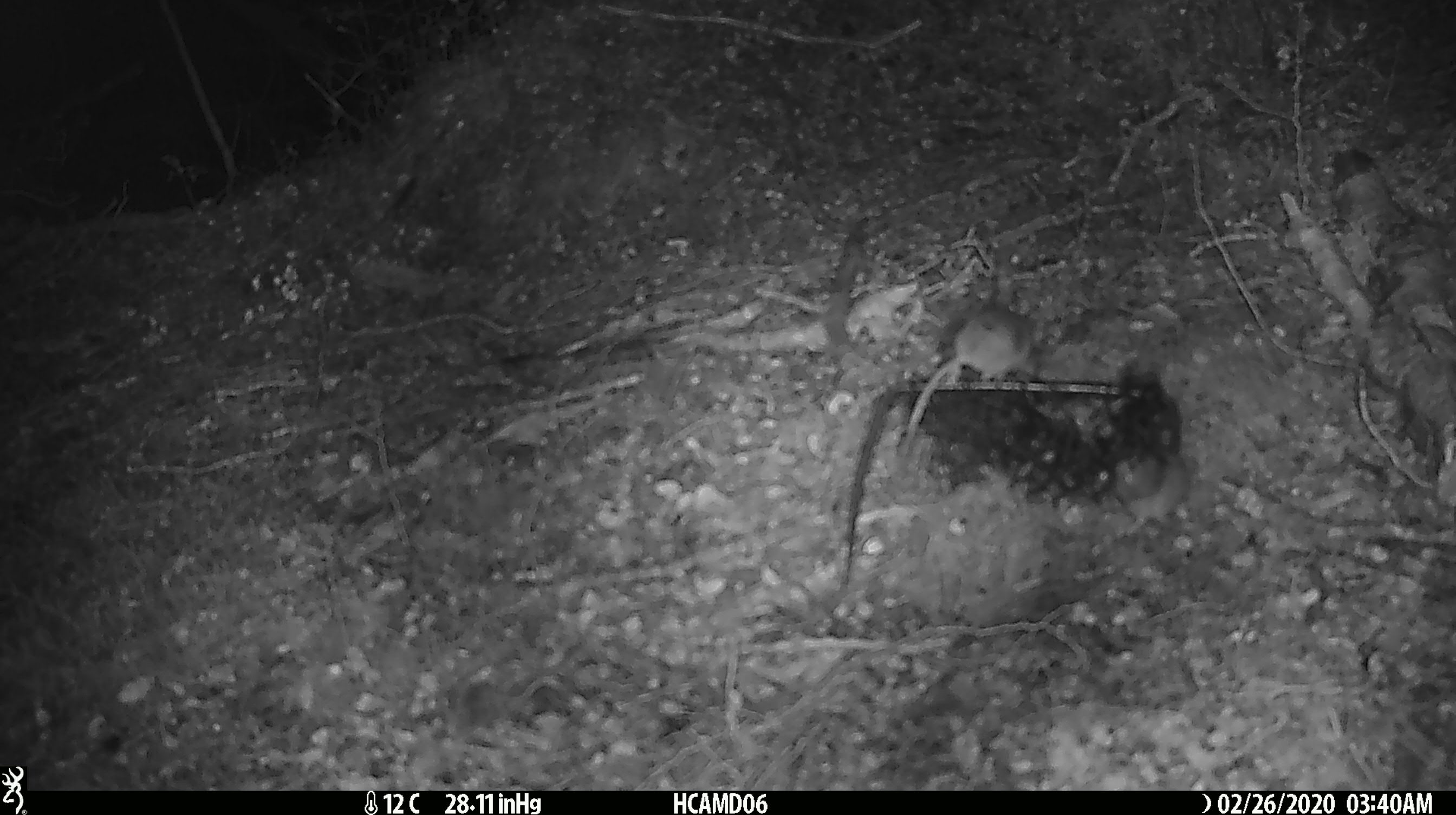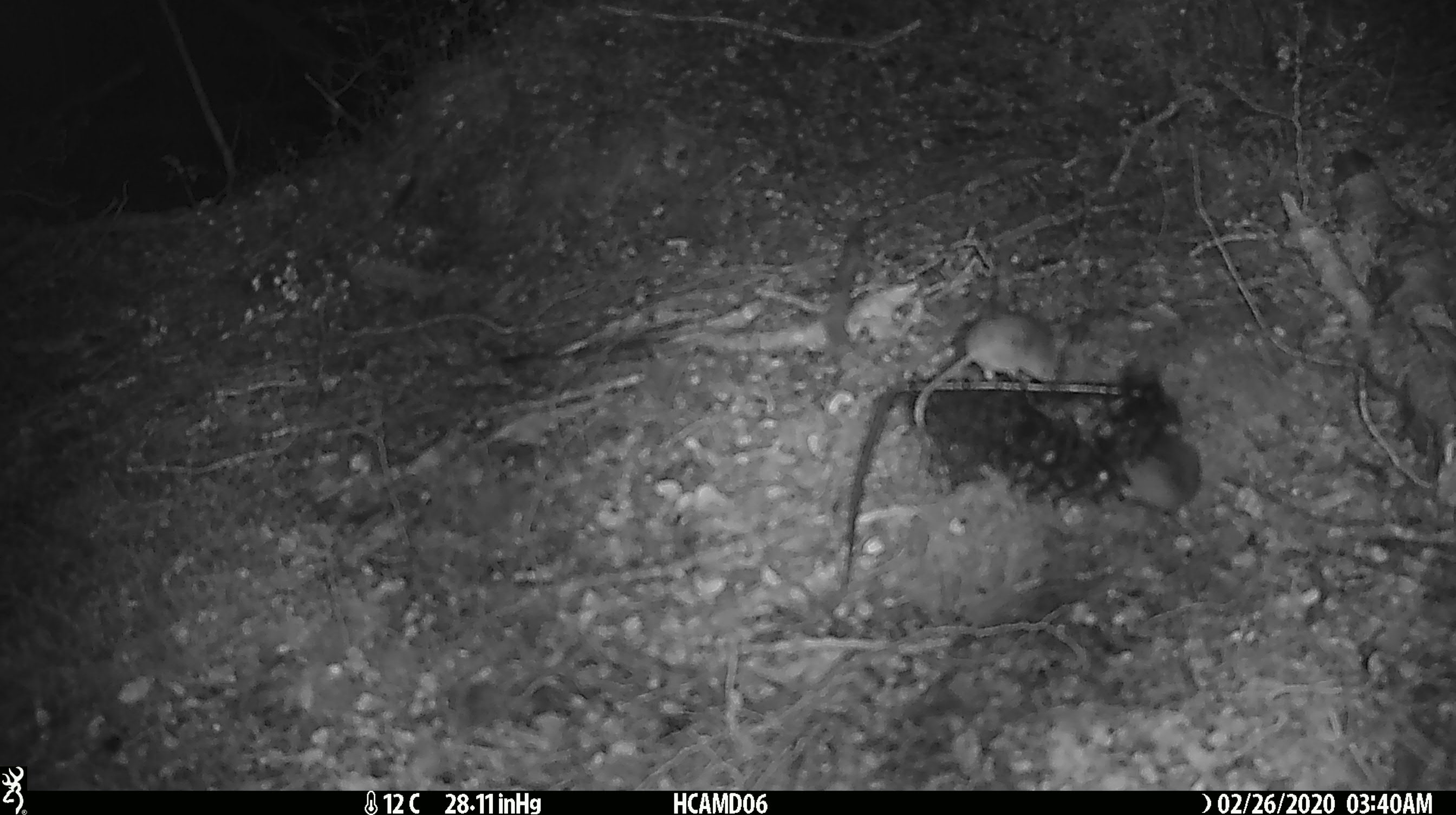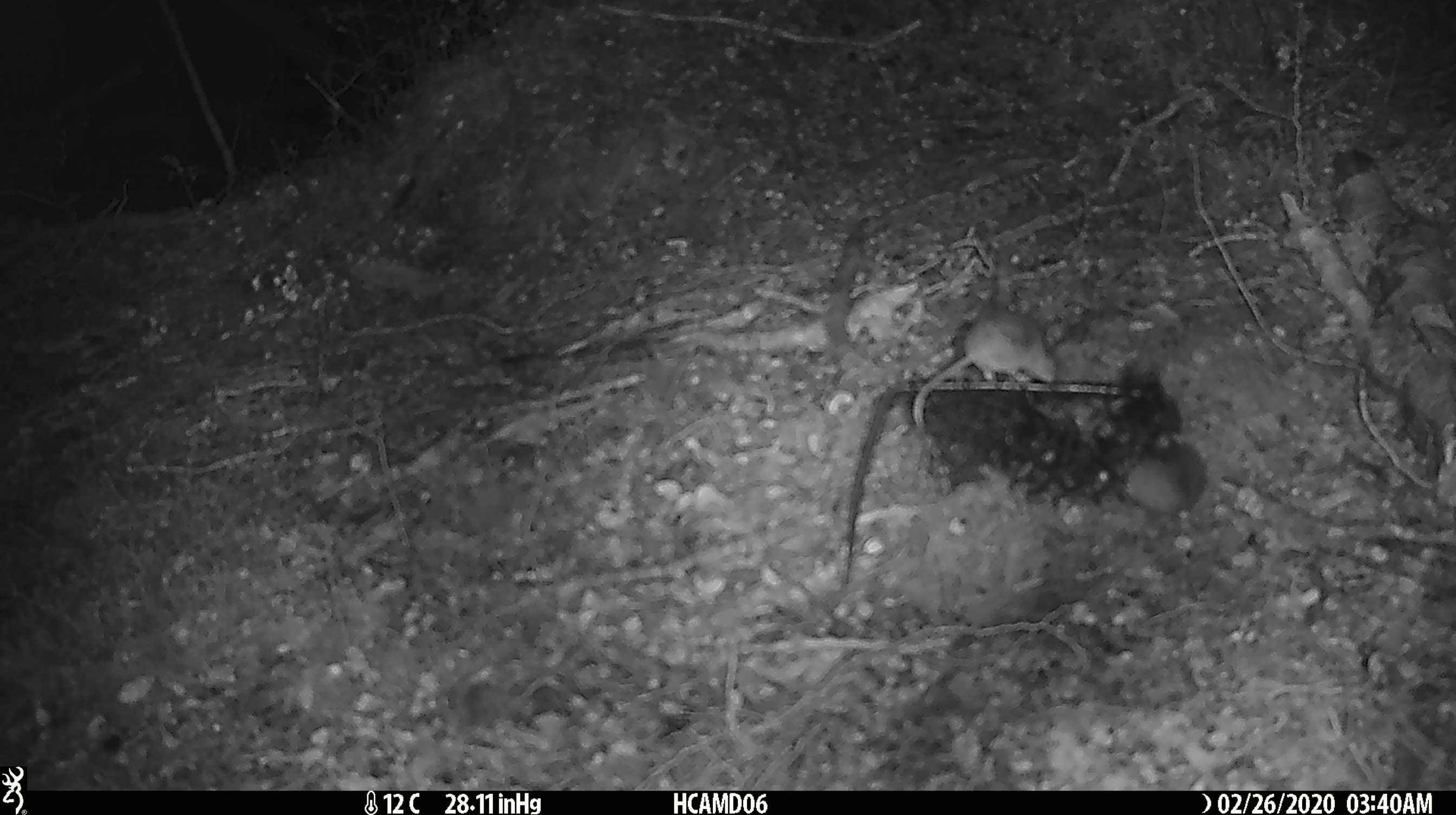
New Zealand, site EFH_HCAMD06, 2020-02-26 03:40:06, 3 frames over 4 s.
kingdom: Animalia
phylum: Chordata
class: Mammalia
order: Rodentia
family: Muridae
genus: Mus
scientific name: Mus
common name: mouse